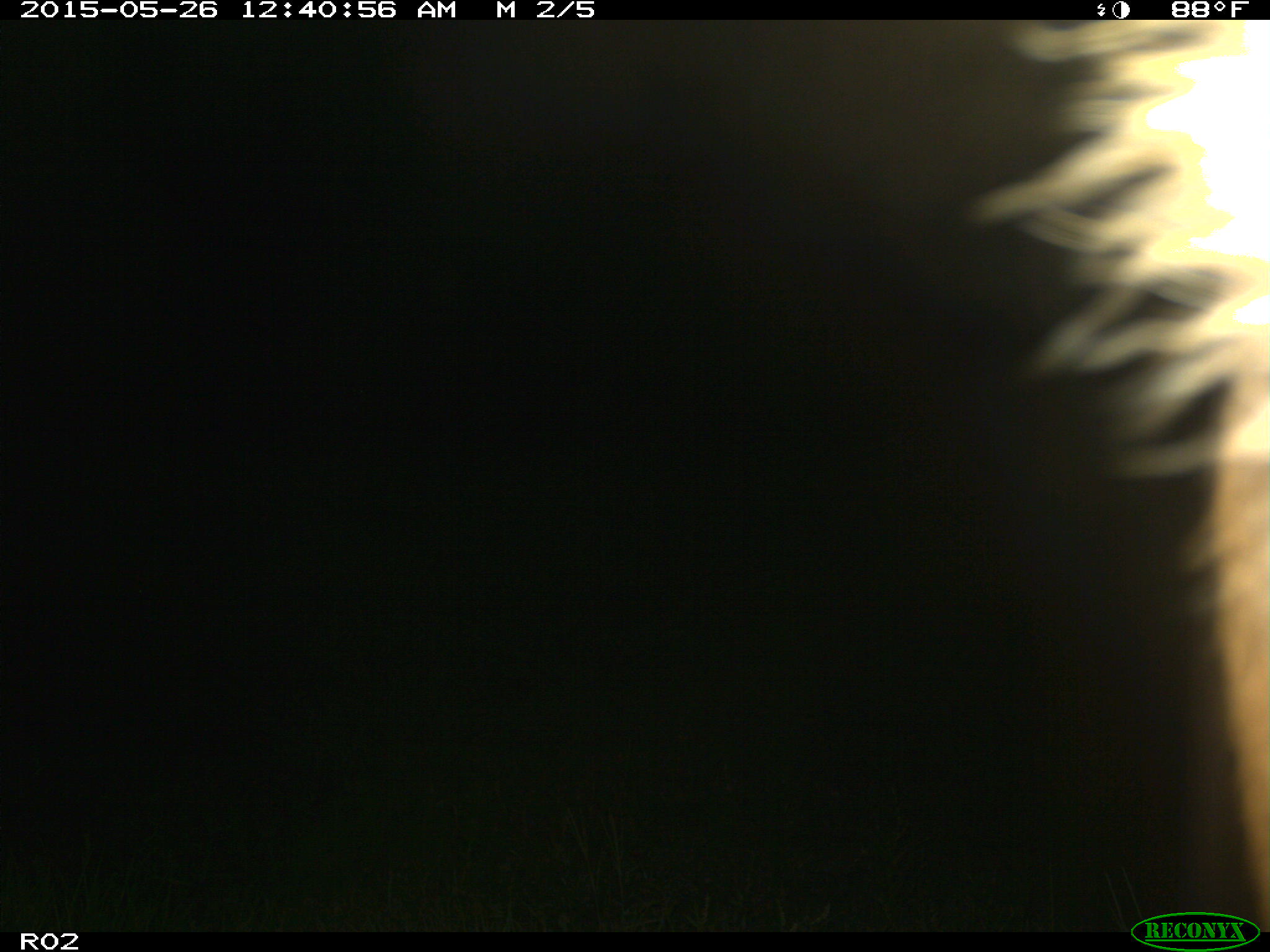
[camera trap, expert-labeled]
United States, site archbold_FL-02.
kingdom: Animalia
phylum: Chordata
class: Mammalia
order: Artiodactyla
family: Bovidae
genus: Bos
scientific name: Bos taurus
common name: domestic cow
Bos taurus (domestic cow).